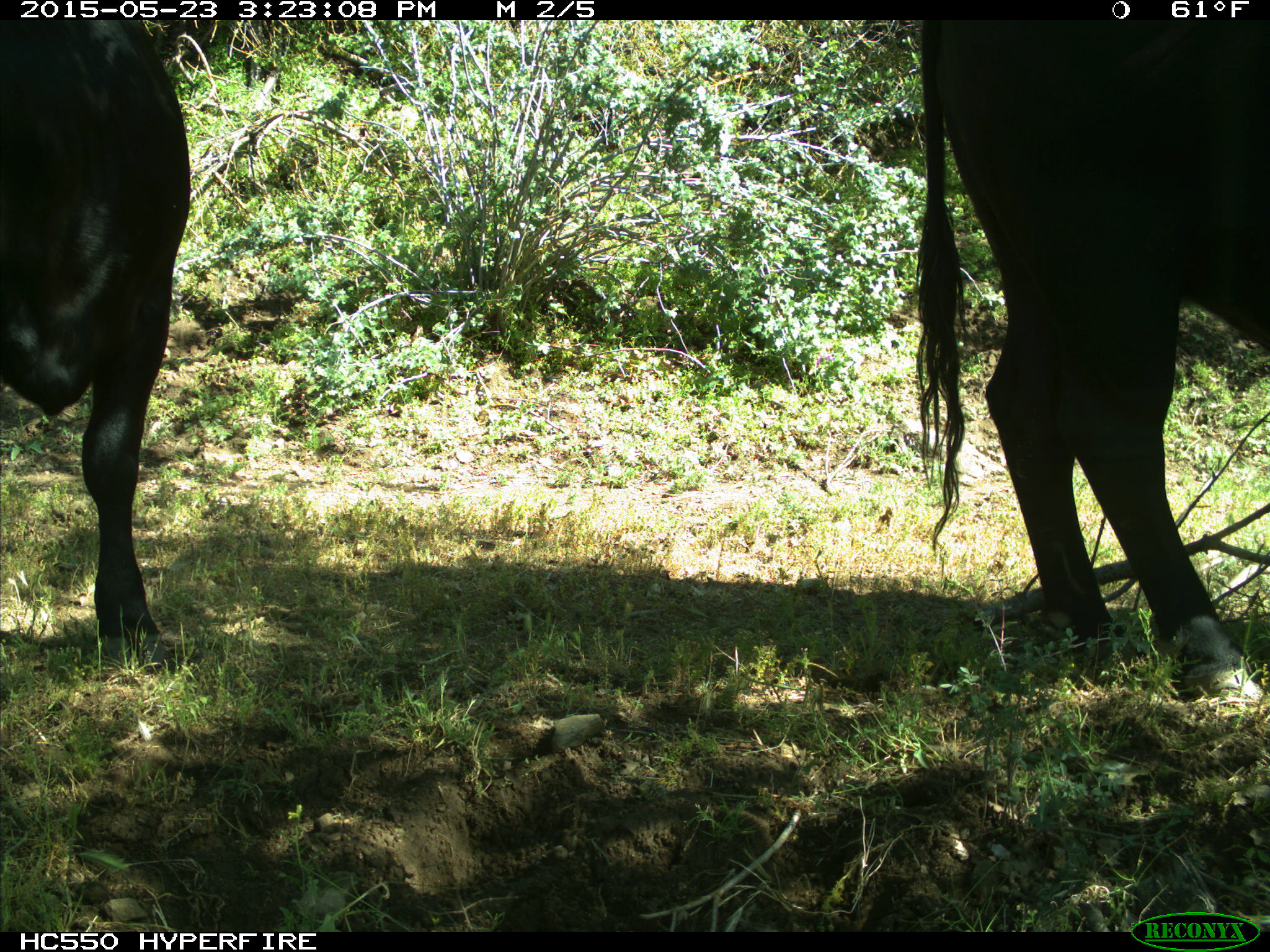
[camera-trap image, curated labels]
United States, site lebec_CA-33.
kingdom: Animalia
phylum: Chordata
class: Mammalia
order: Artiodactyla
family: Bovidae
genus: Bos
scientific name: Bos taurus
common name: domestic cow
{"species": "Bos taurus (domestic cow)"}